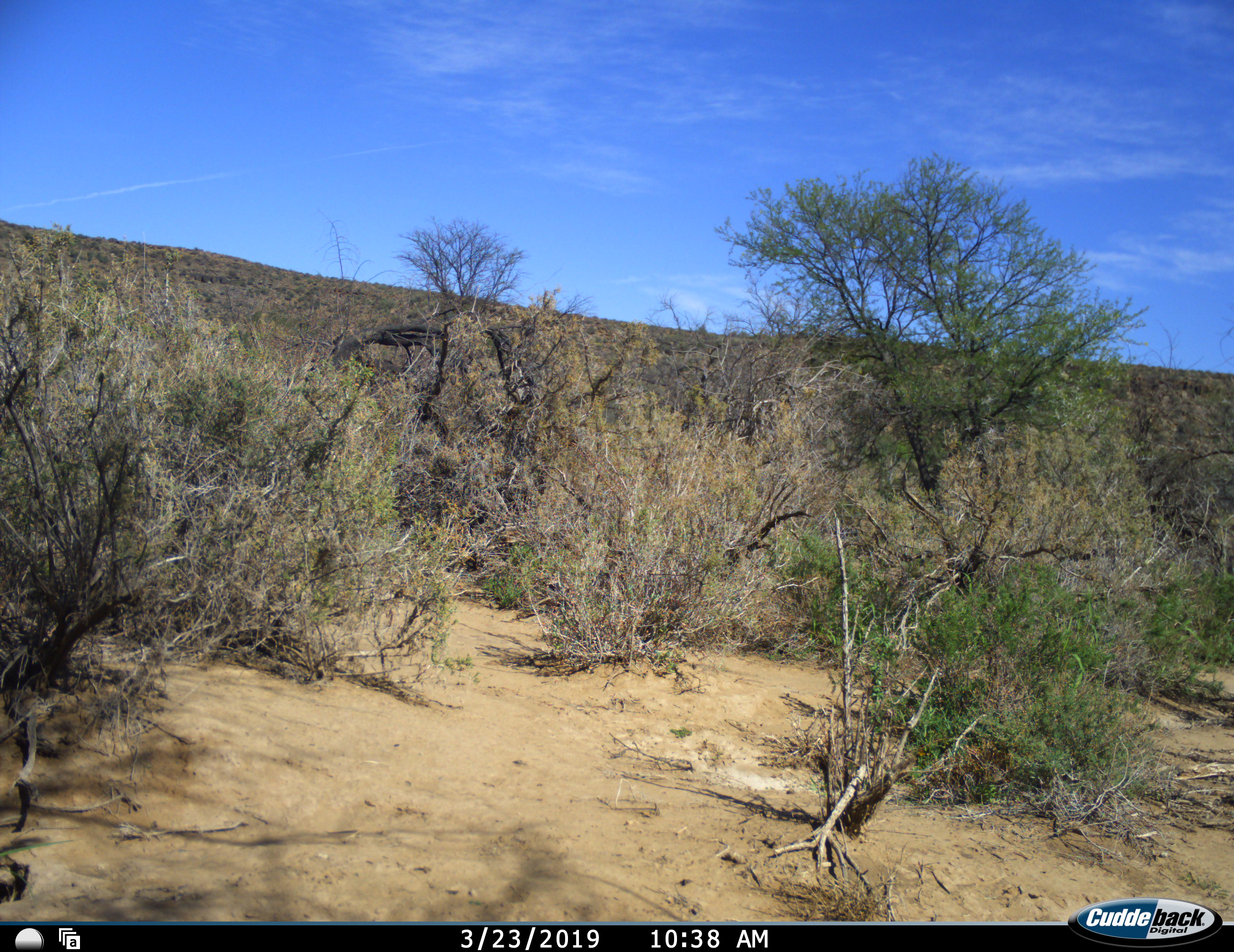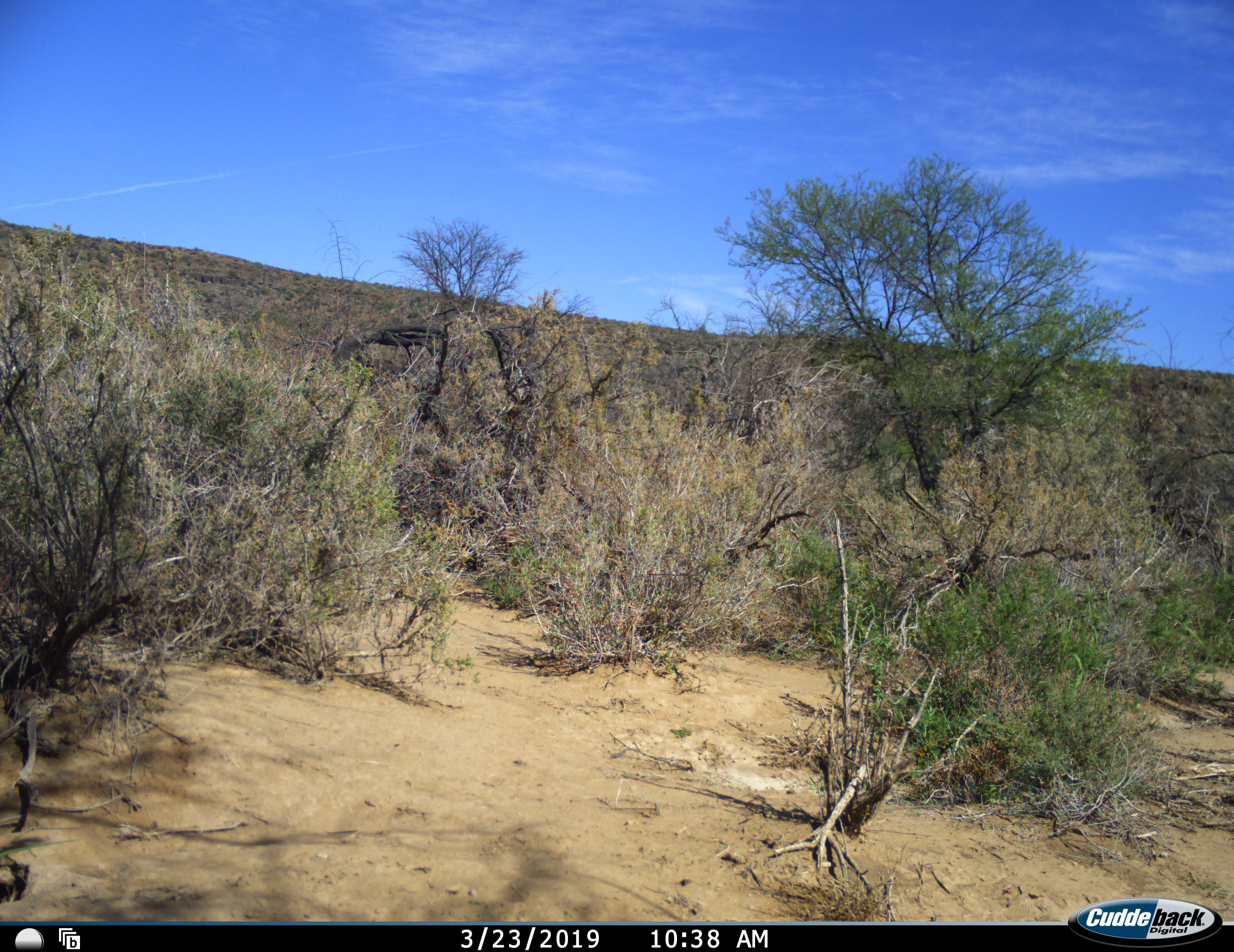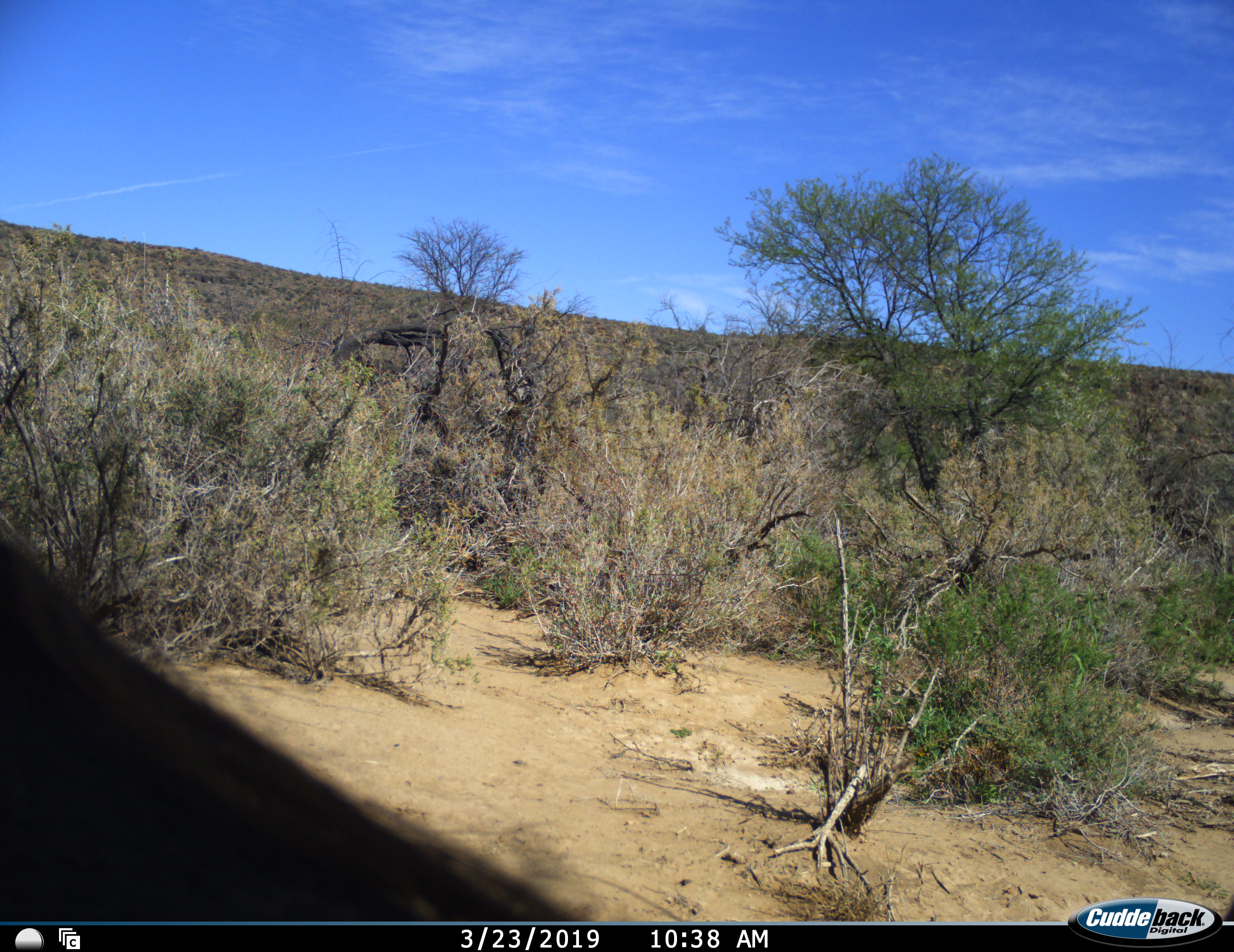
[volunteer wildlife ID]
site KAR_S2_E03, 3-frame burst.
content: unidentified animal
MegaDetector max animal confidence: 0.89